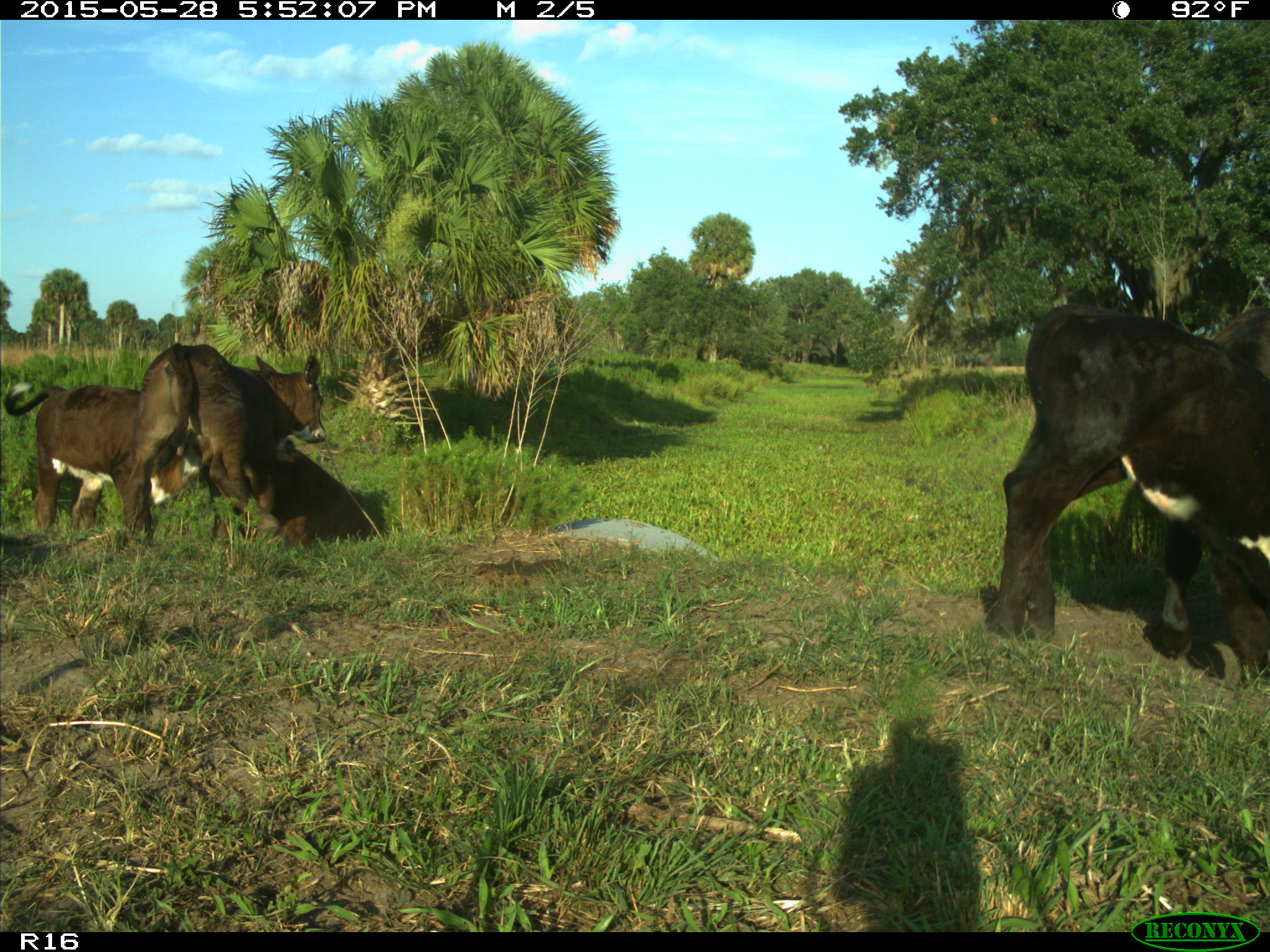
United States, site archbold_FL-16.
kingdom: Animalia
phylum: Chordata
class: Mammalia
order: Artiodactyla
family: Bovidae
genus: Bos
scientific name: Bos taurus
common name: domestic cow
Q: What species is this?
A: Bos taurus (domestic cow).